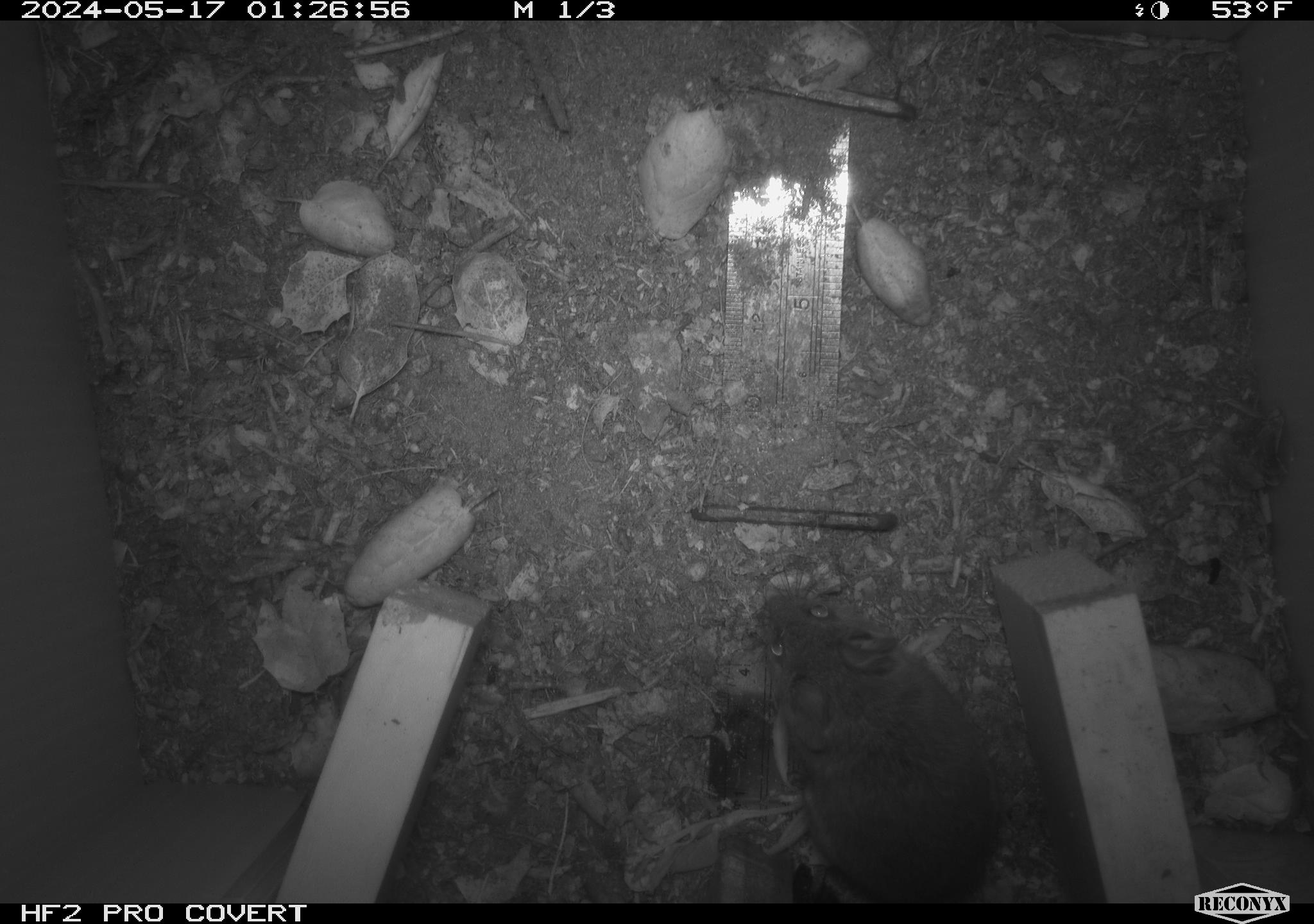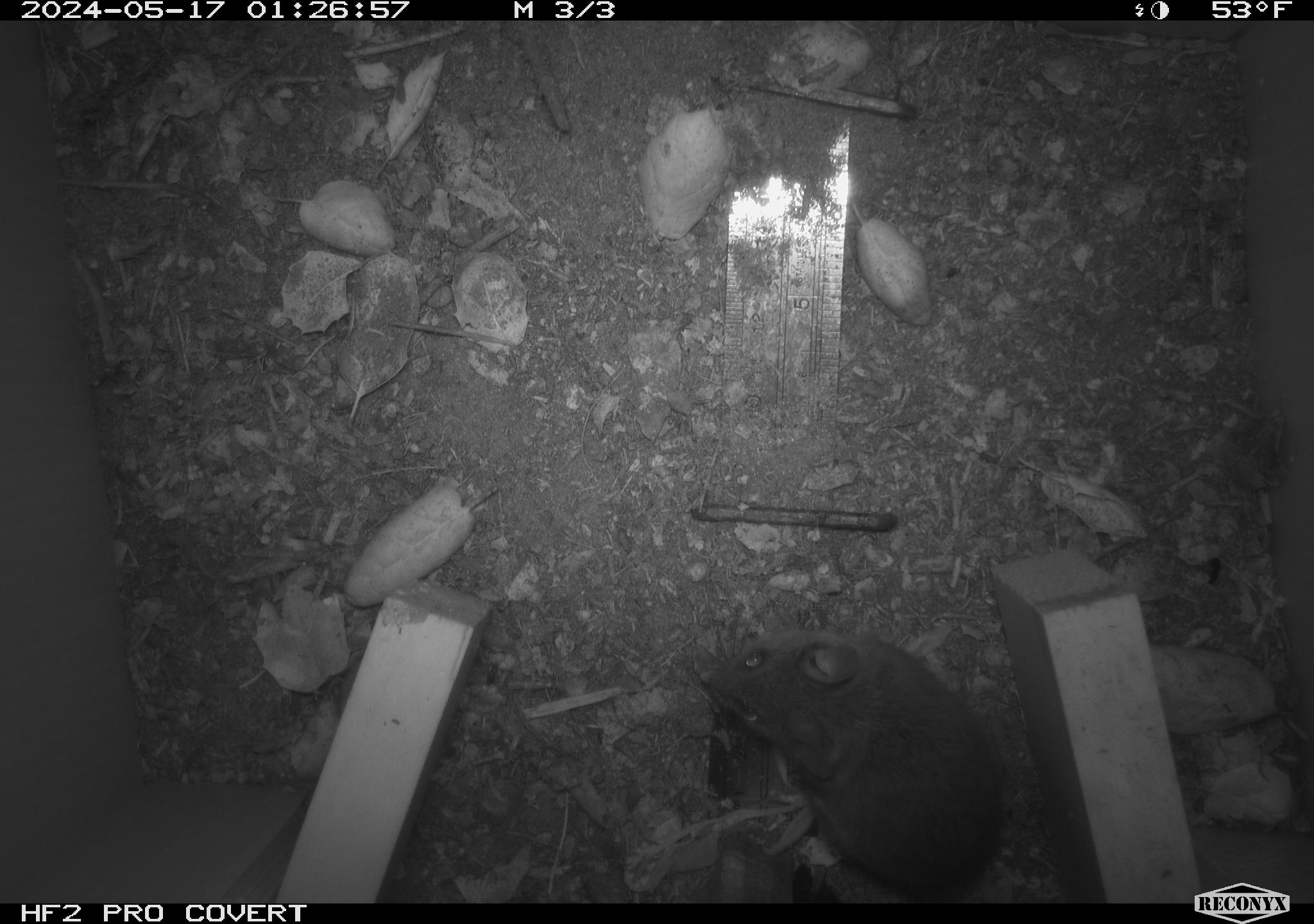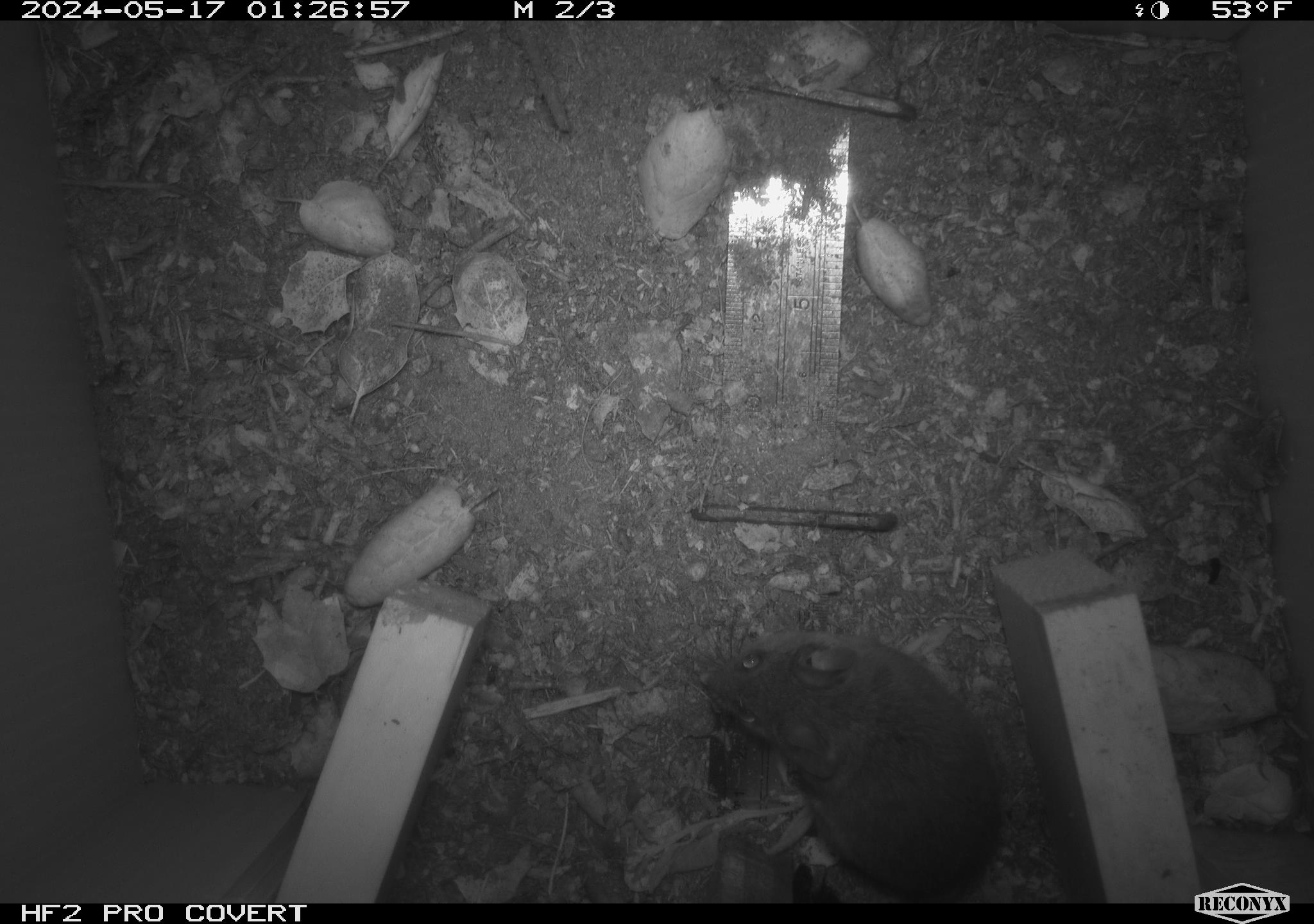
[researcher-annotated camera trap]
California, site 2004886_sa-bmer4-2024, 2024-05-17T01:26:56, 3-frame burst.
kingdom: Animalia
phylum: Chordata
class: Mammalia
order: Rodentia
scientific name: Rodentia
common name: mouse species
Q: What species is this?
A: Mouse species (Rodentia).